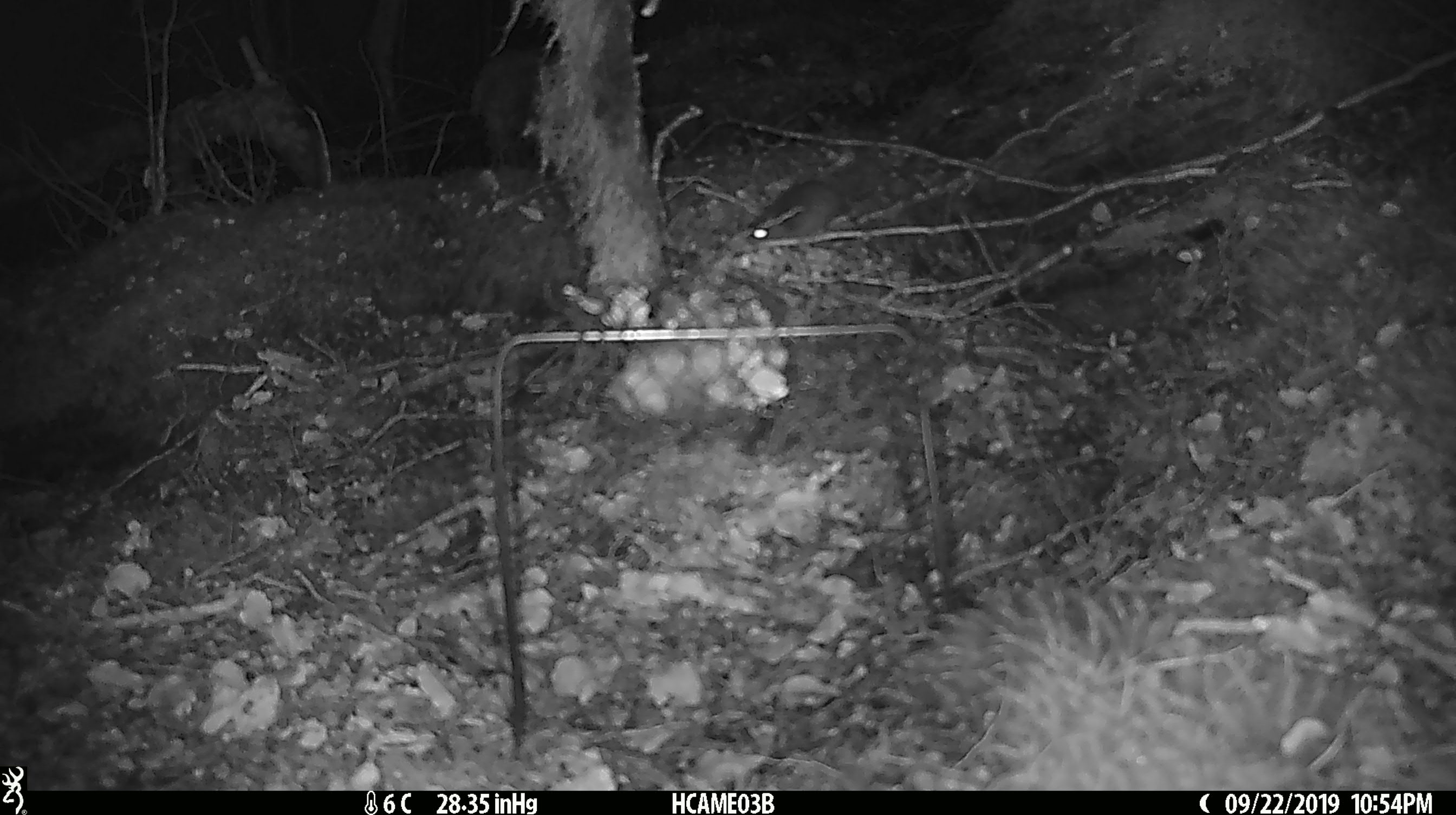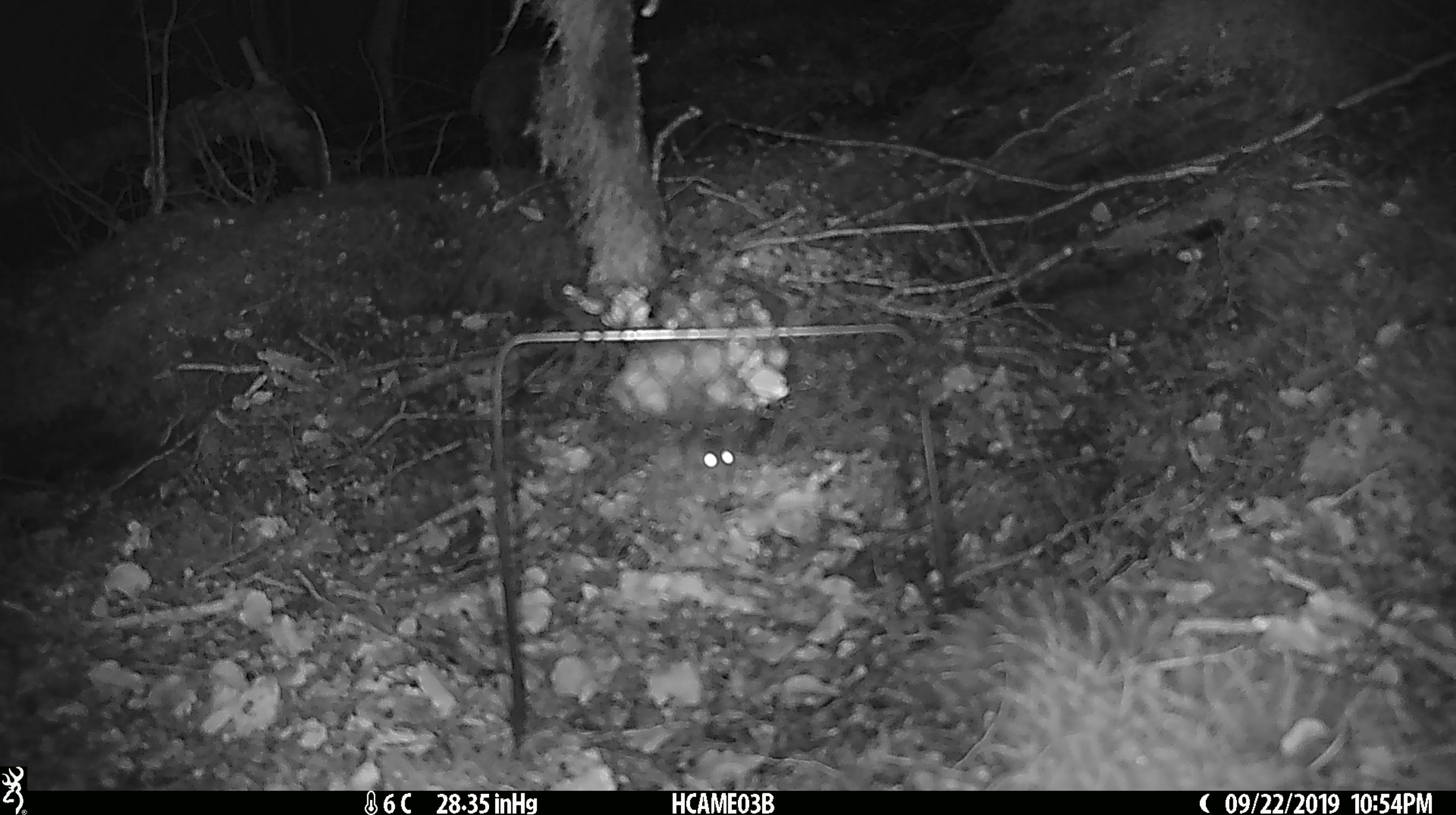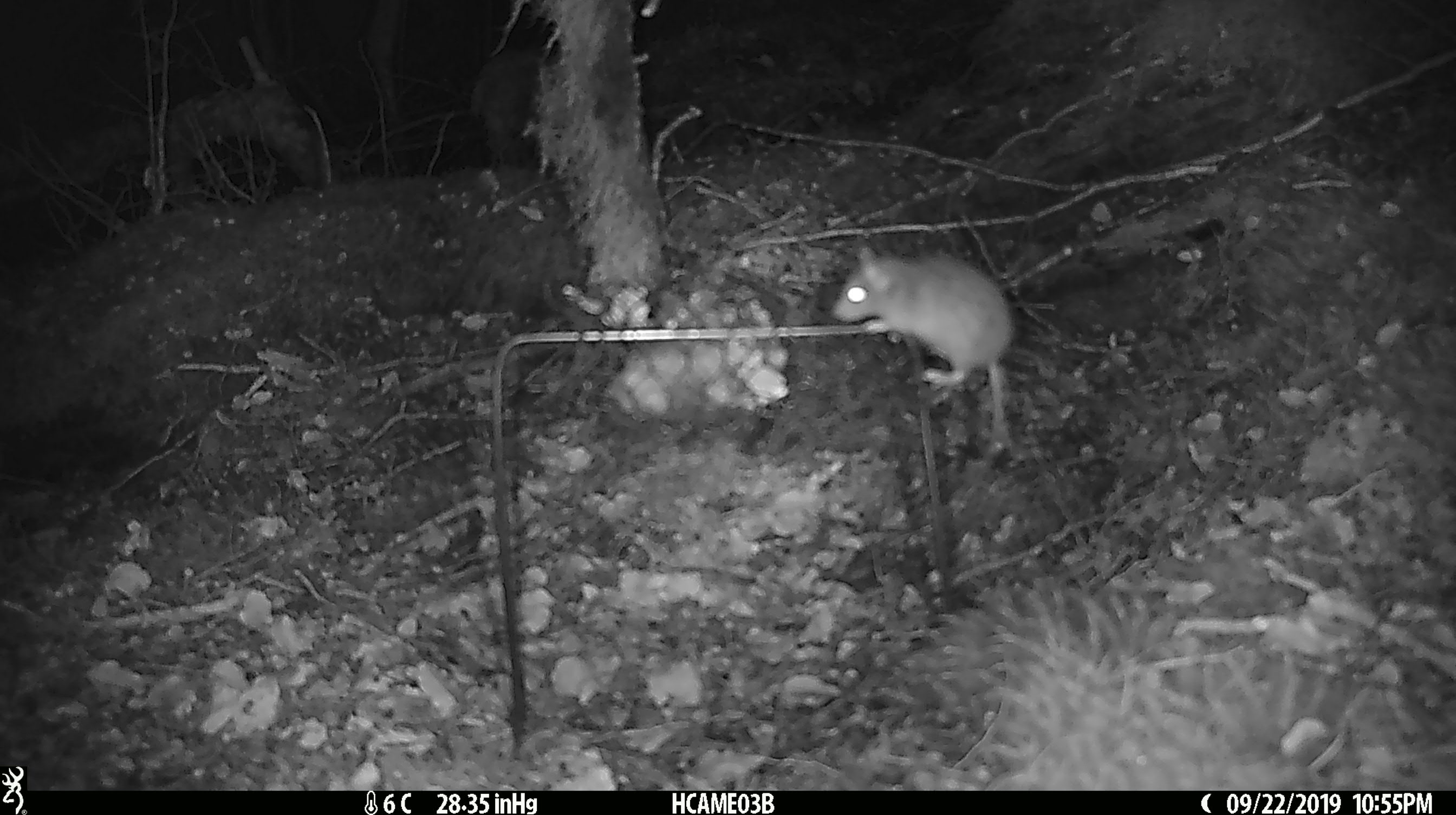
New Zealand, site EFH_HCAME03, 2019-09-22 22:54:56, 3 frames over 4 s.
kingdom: Animalia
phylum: Chordata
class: Mammalia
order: Rodentia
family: Muridae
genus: Mus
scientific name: Mus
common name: mouse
Mouse (Mus).